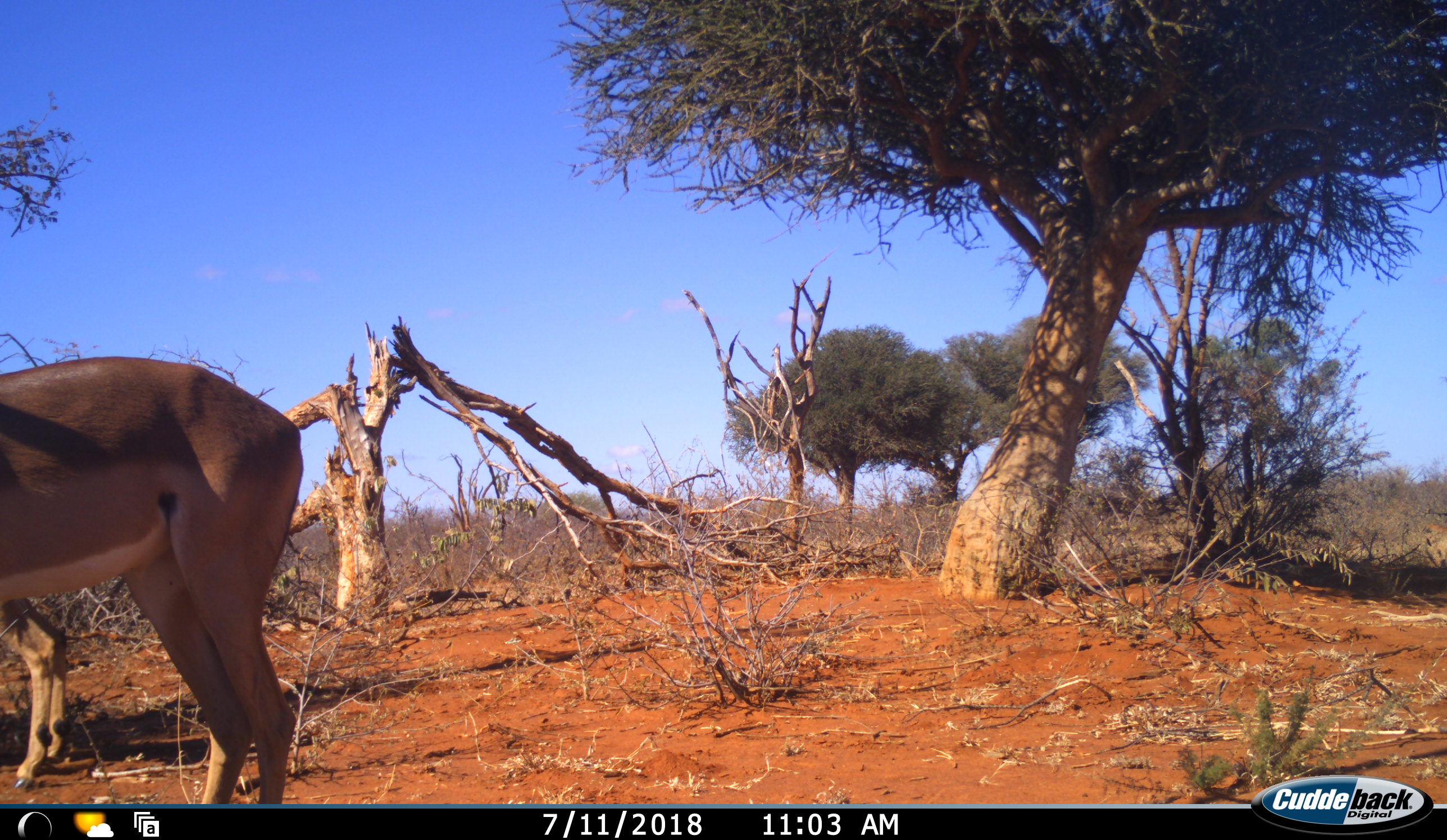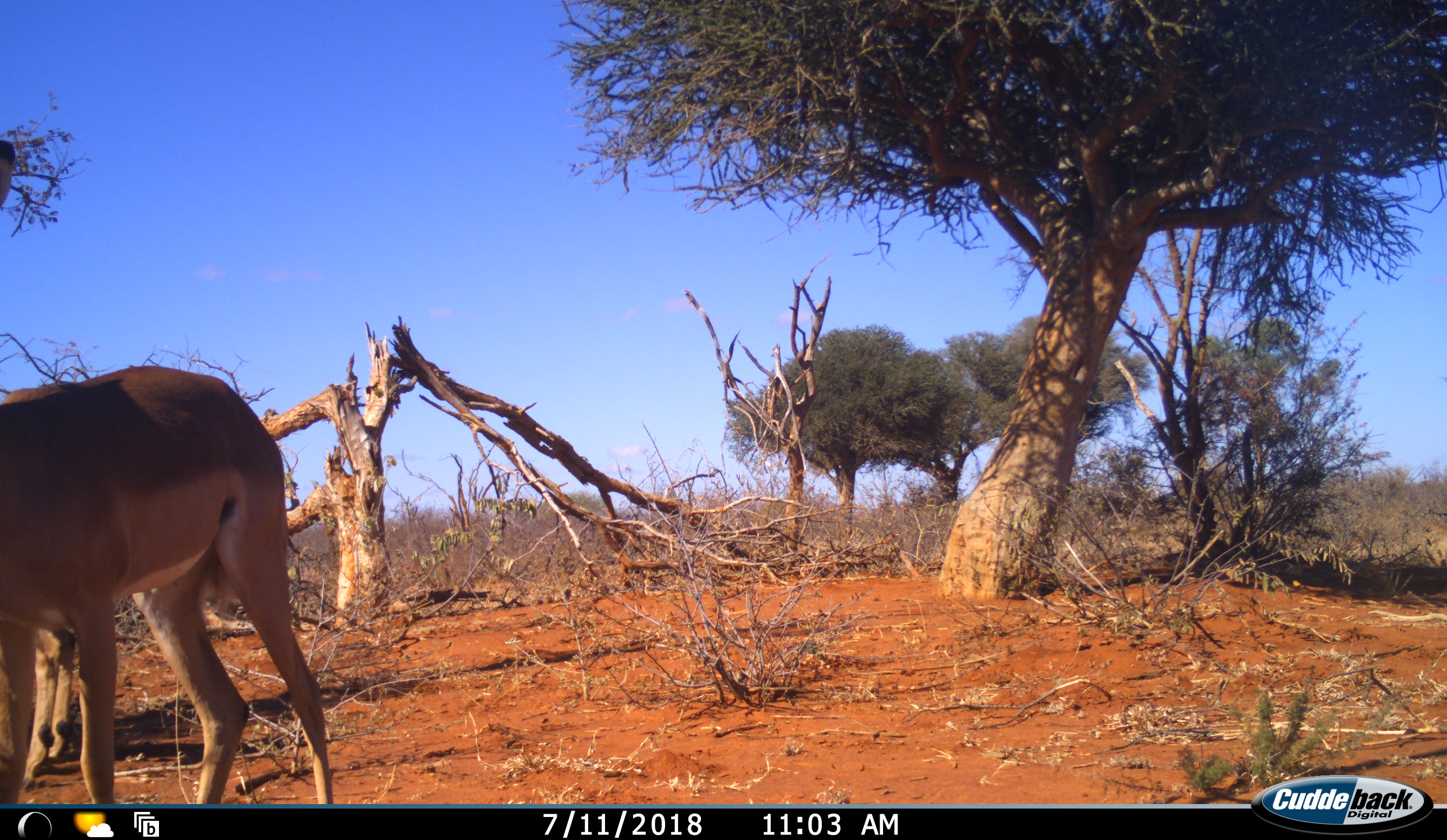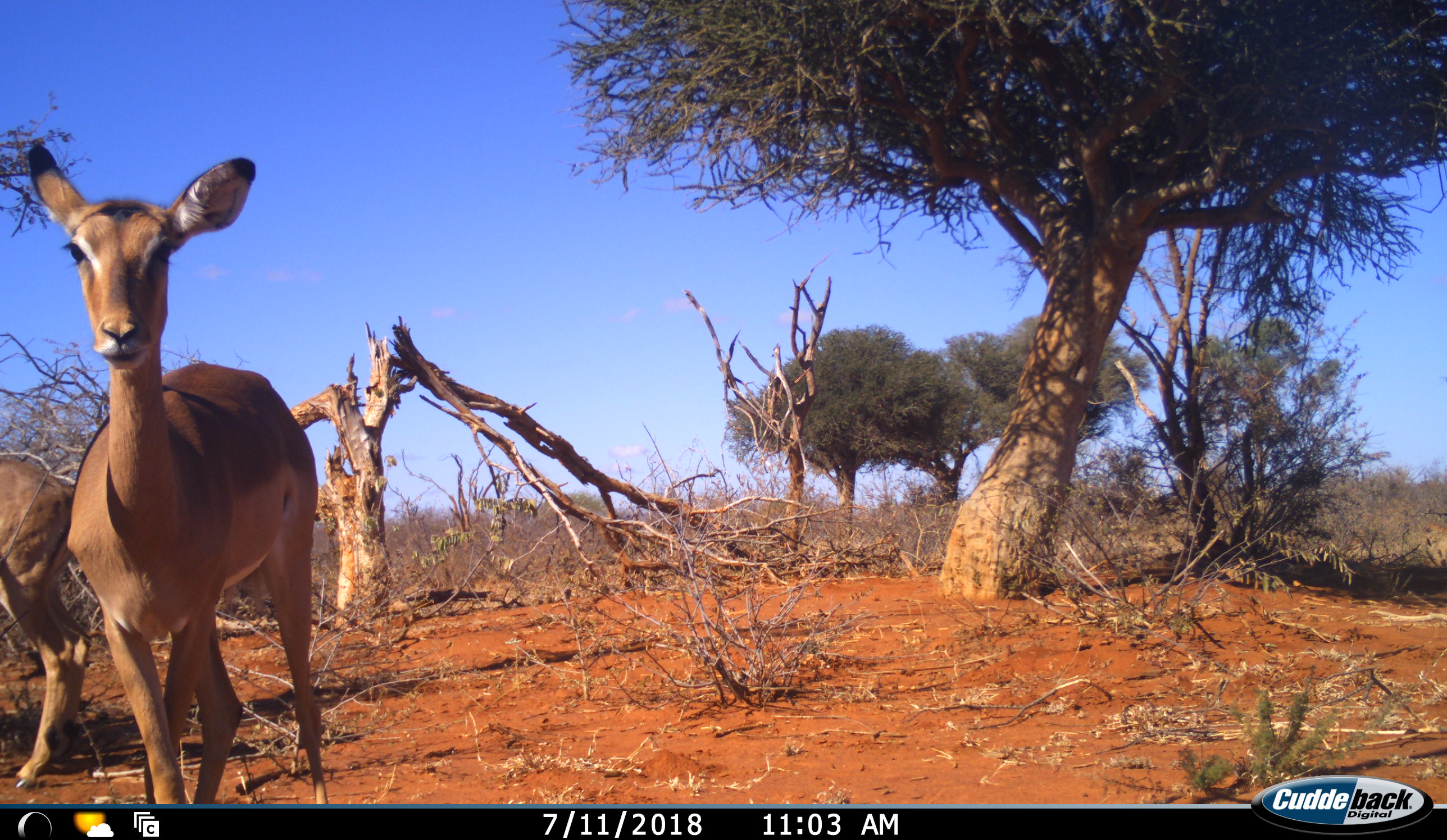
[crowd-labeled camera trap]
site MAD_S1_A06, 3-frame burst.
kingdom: Animalia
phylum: Chordata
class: Mammalia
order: Artiodactyla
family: Bovidae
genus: Aepyceros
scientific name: Aepyceros melampus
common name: impala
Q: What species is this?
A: Impala (Aepyceros melampus).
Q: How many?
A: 2.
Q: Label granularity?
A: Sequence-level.